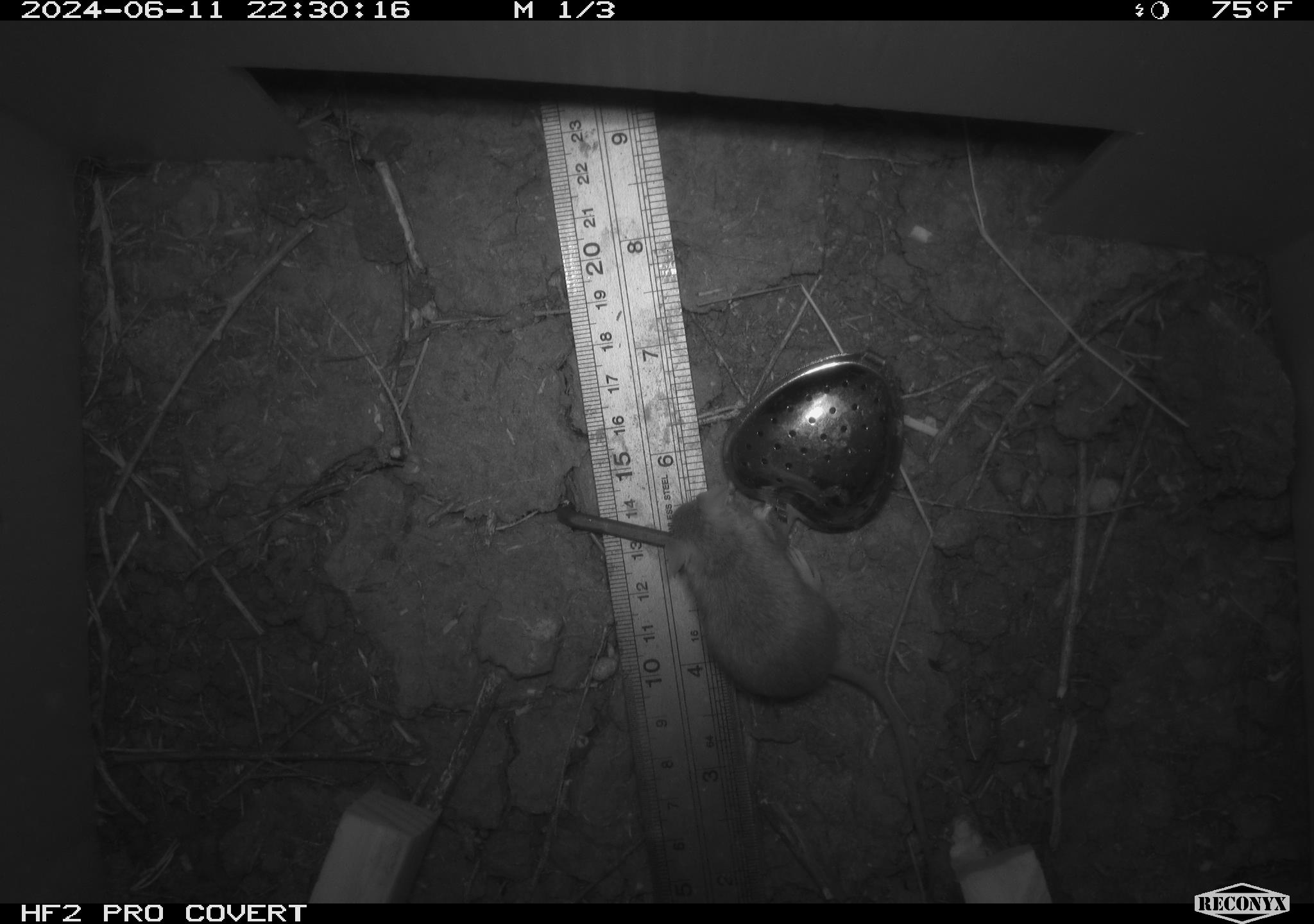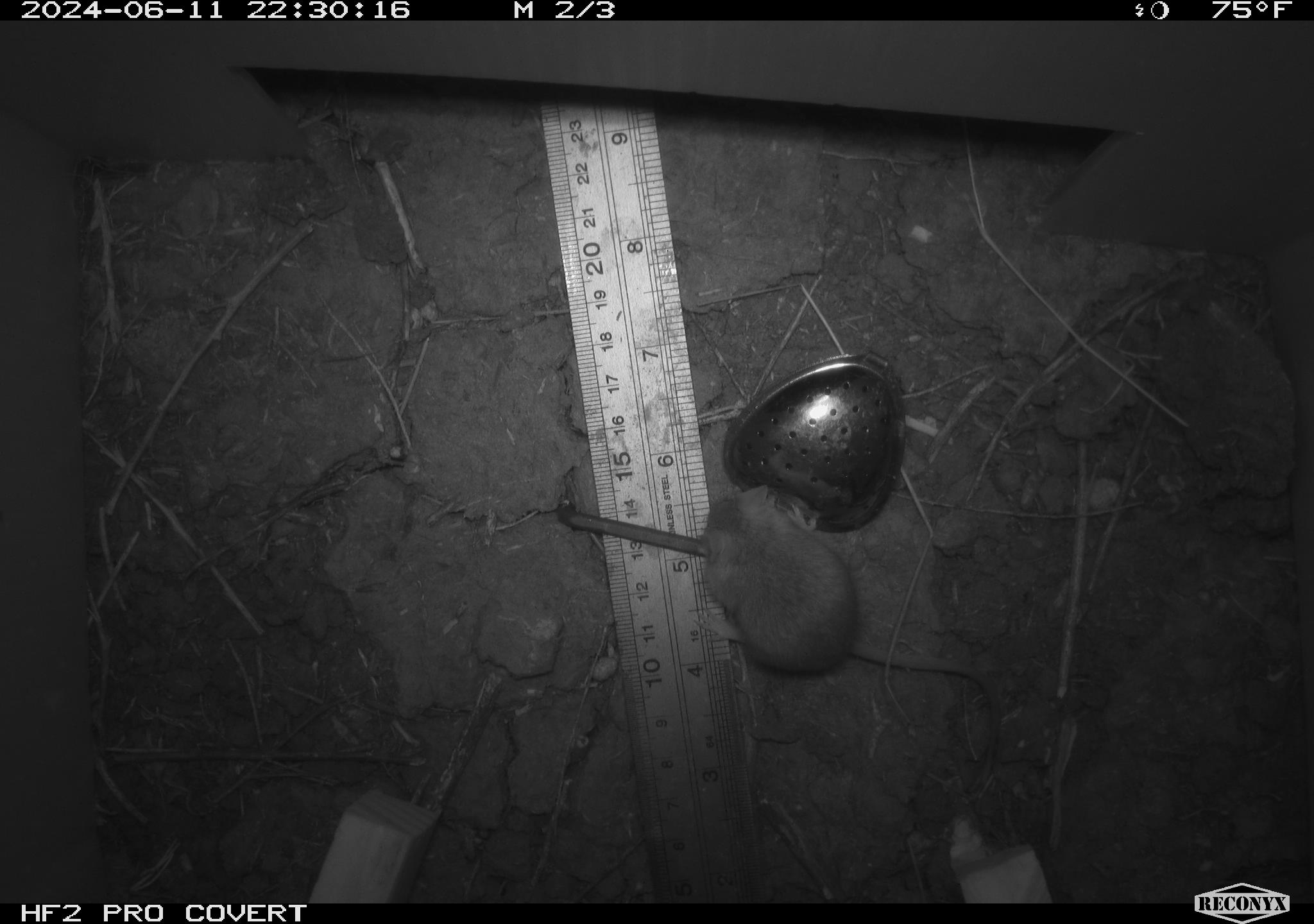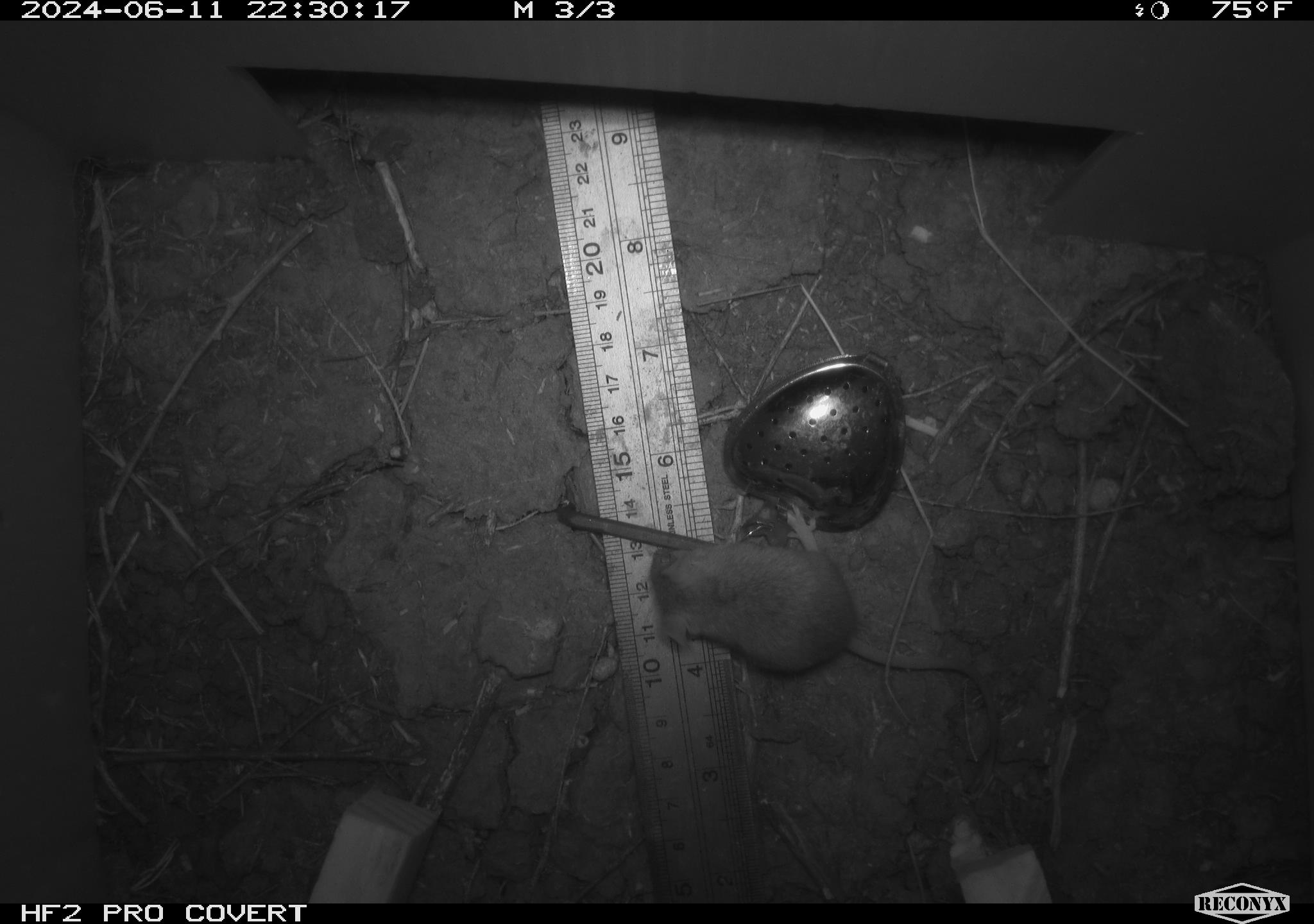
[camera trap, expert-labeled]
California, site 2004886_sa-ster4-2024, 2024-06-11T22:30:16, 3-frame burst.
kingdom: Animalia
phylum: Chordata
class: Mammalia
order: Rodentia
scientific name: Rodentia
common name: mouse species